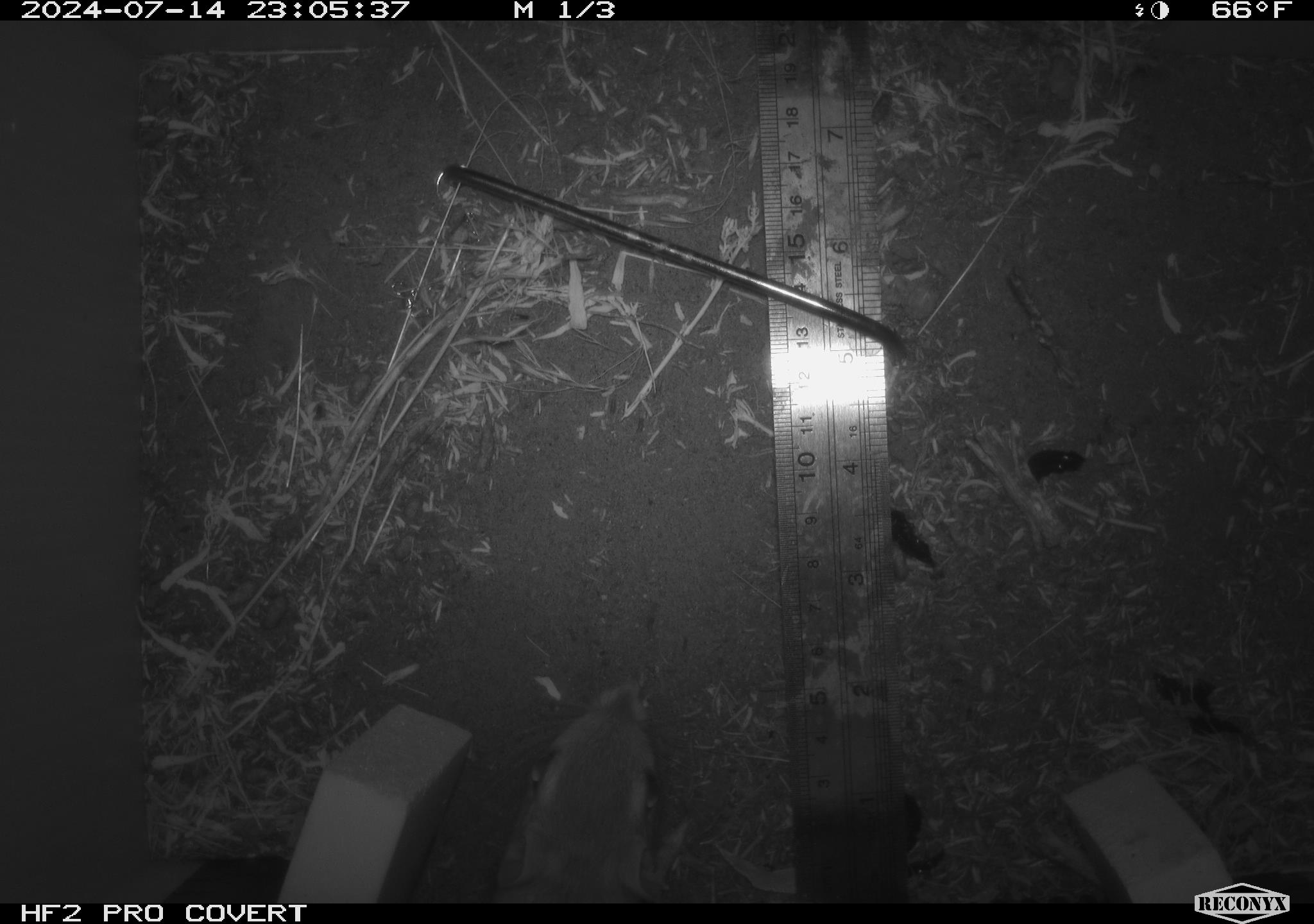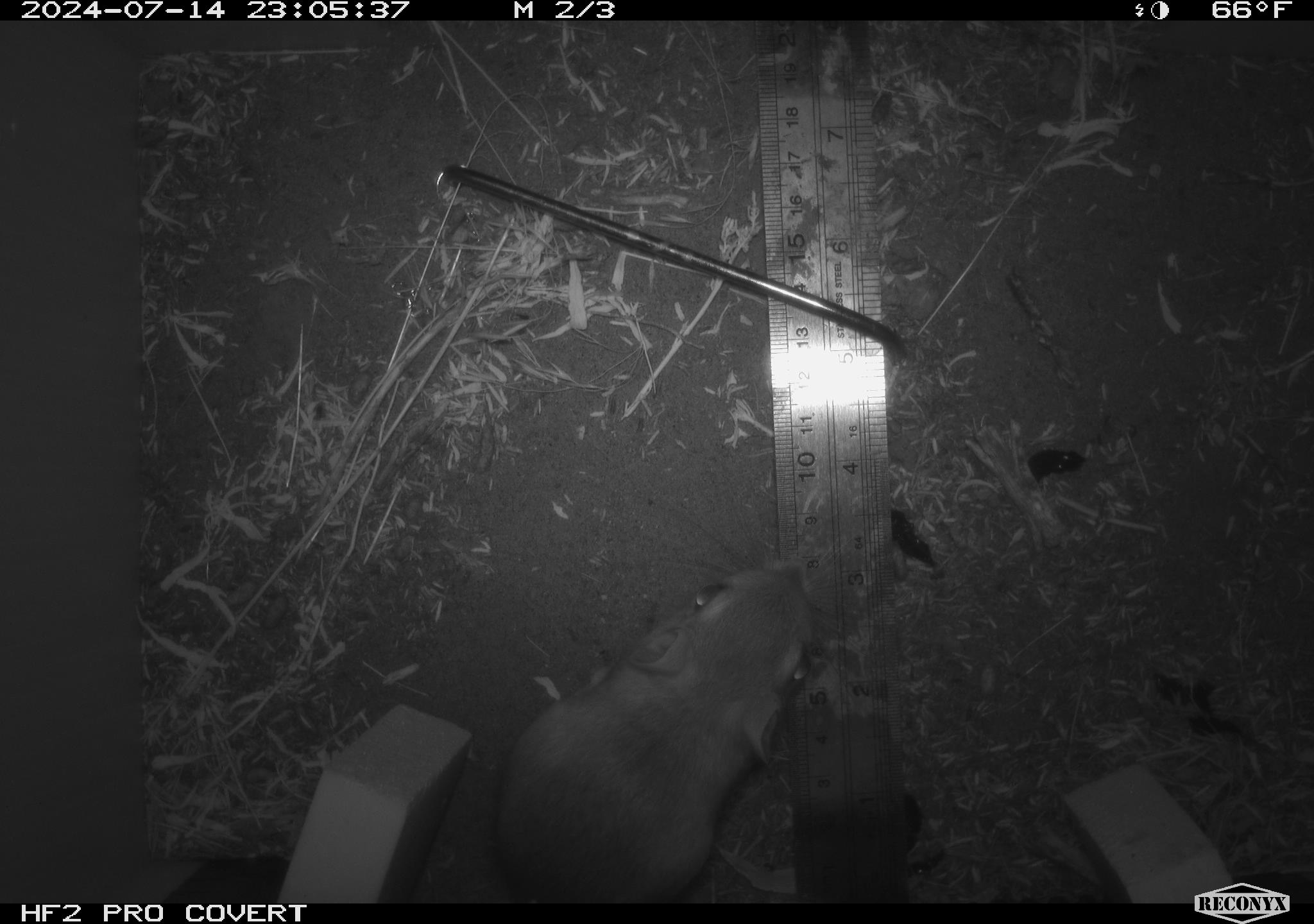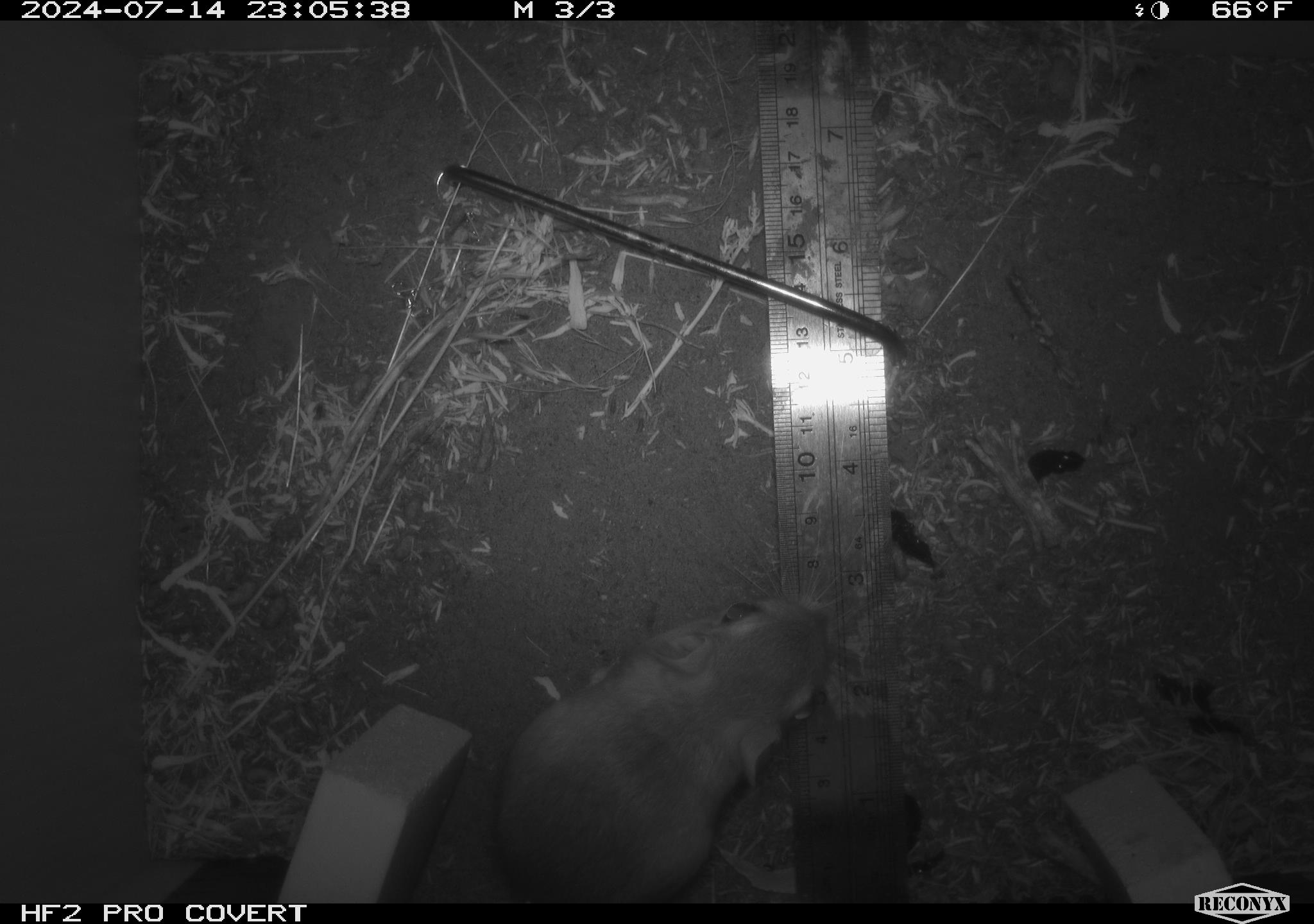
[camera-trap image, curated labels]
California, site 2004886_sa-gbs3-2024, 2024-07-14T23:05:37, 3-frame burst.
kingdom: Animalia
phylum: Chordata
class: Mammalia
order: Rodentia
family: Heteromyidae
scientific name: Heteromyidae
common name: kangaroo rats and pocket mice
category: heteromyidae family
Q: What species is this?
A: Heteromyidae family (kangaroo rats and pocket mice) (Heteromyidae).